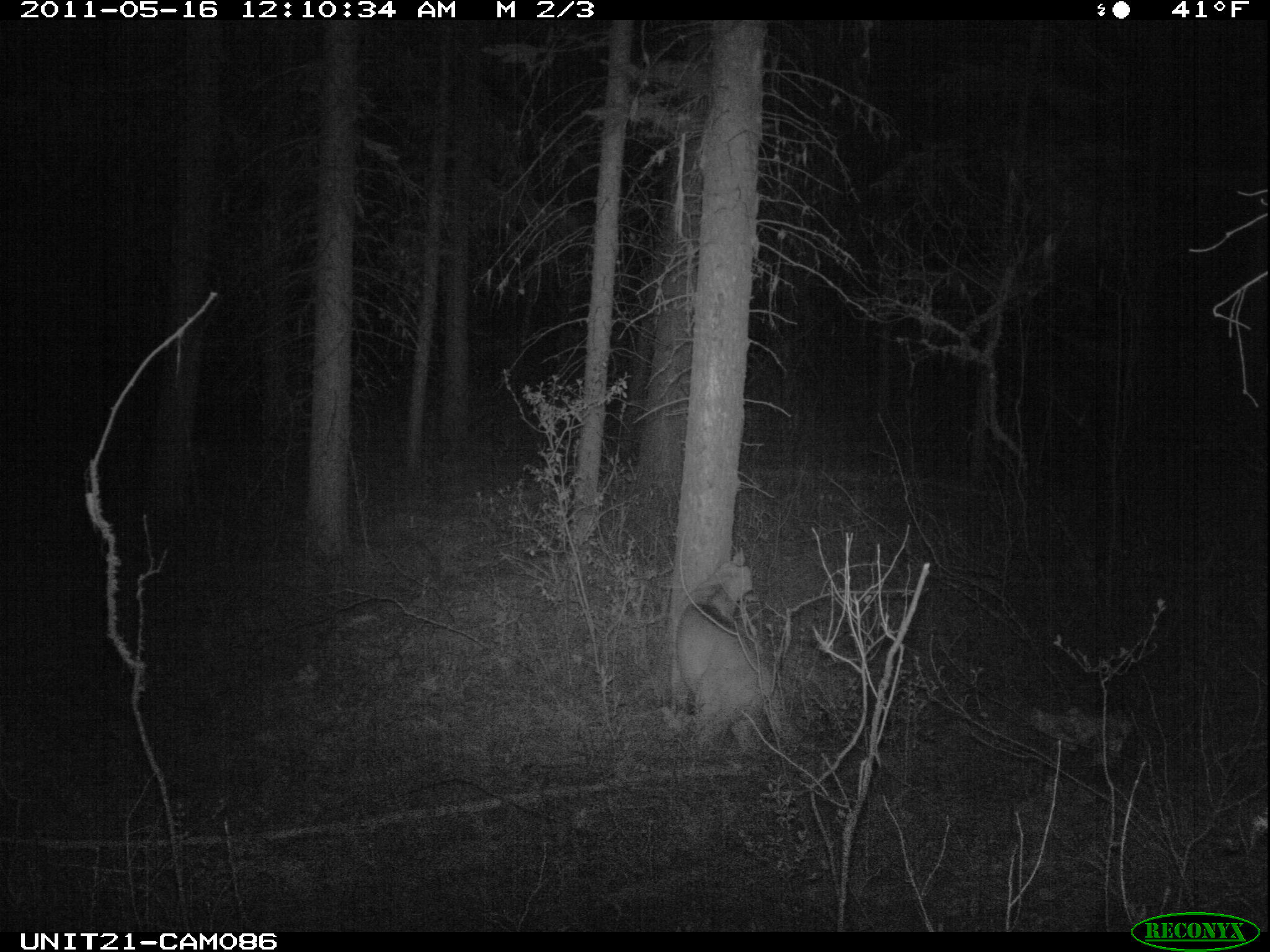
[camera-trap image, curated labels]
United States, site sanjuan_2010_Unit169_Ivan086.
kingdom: Animalia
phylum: Chordata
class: Mammalia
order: Carnivora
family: Felidae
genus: Puma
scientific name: Puma concolor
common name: mountain lion